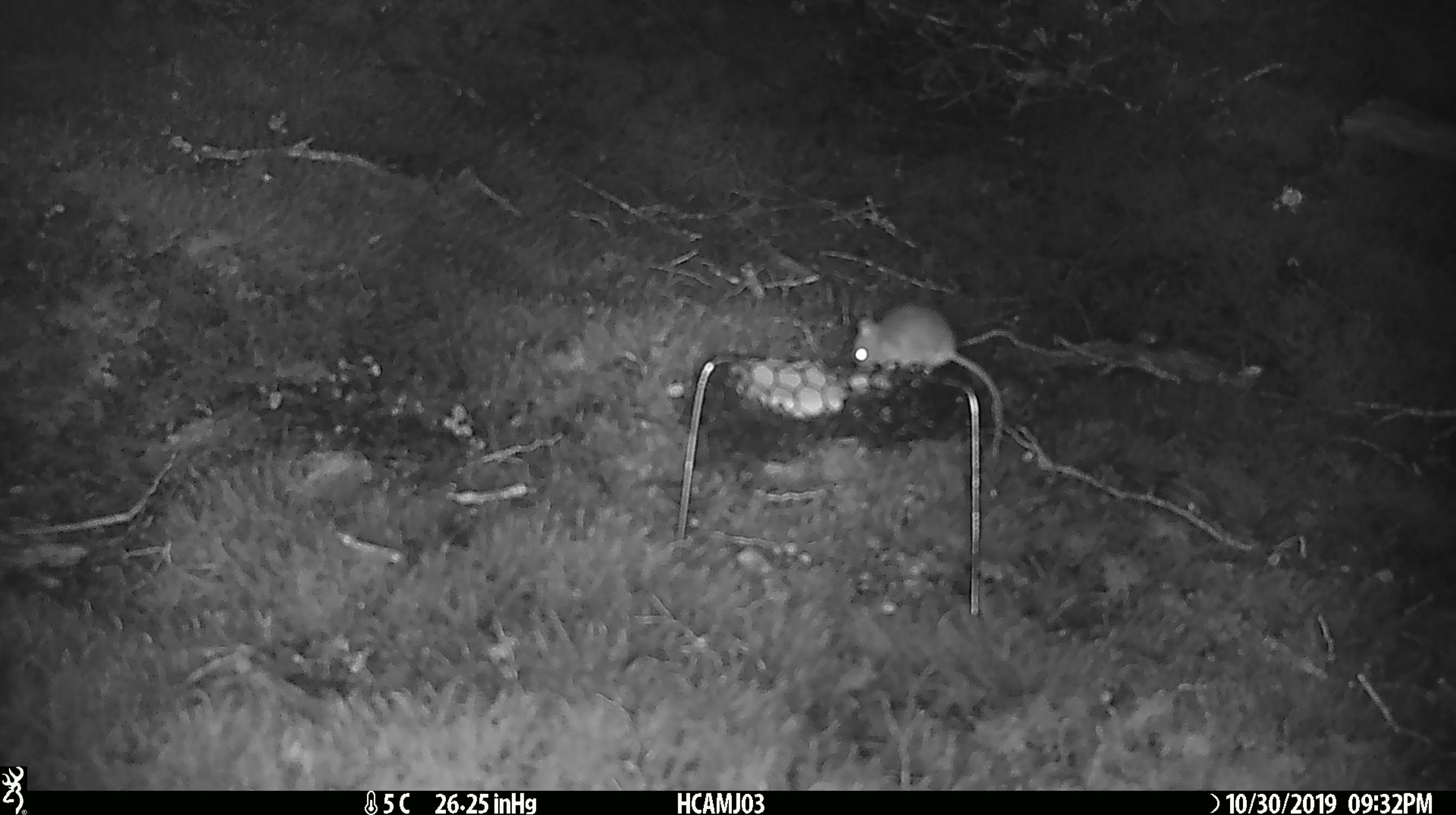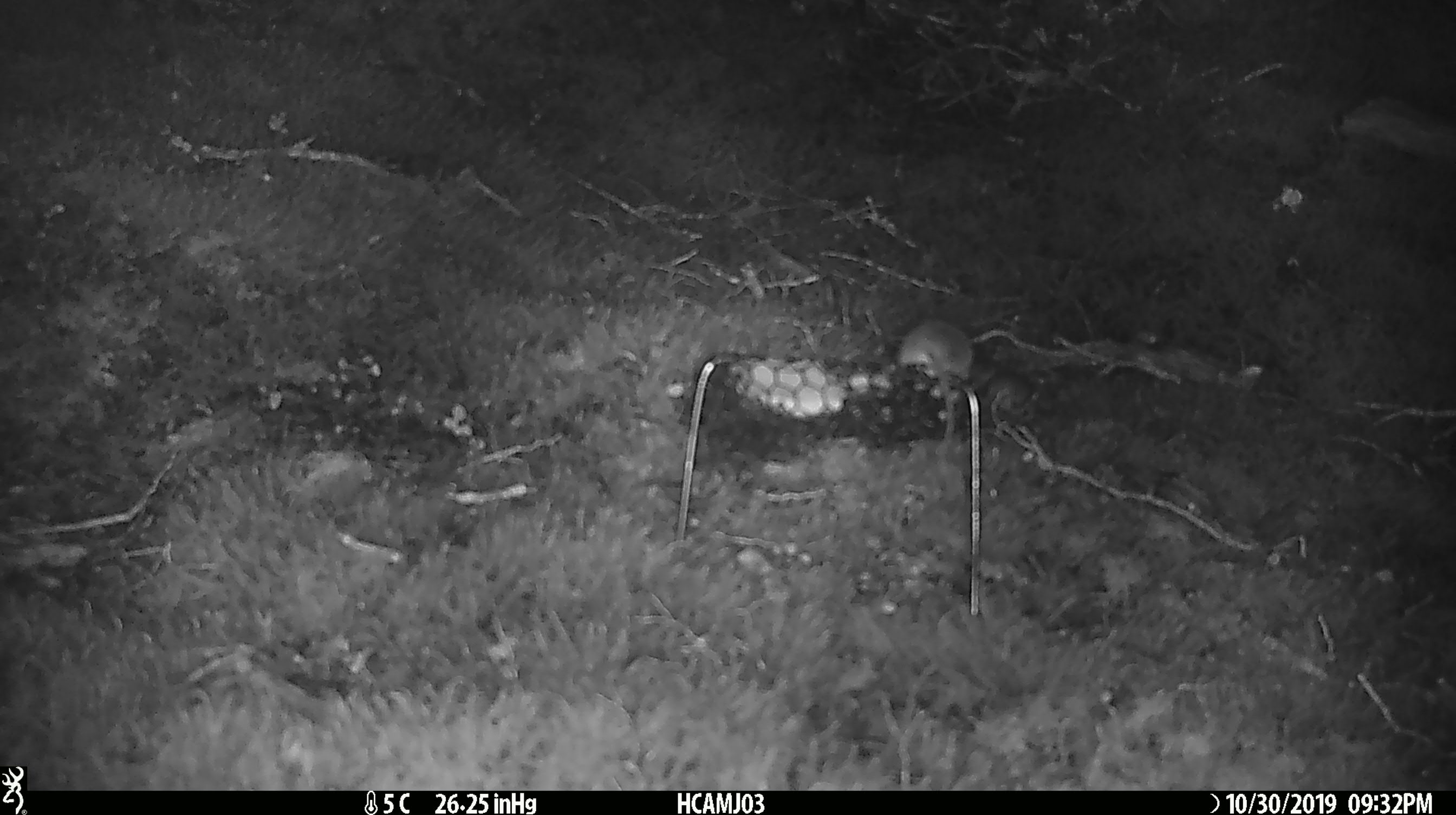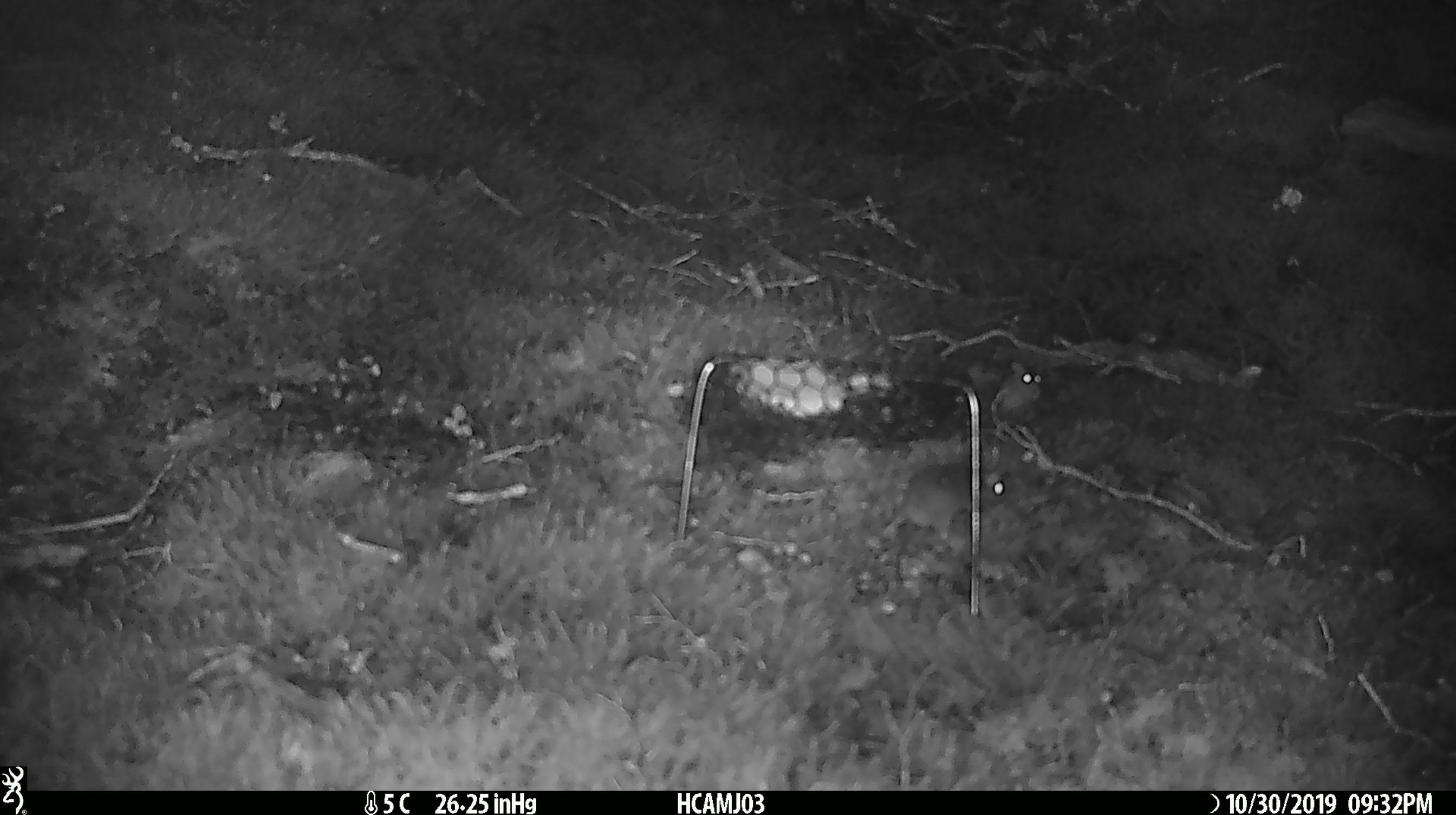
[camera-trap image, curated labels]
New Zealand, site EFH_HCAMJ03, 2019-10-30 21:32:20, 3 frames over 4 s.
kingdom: Animalia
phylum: Chordata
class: Mammalia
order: Rodentia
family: Muridae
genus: Mus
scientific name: Mus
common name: mouse